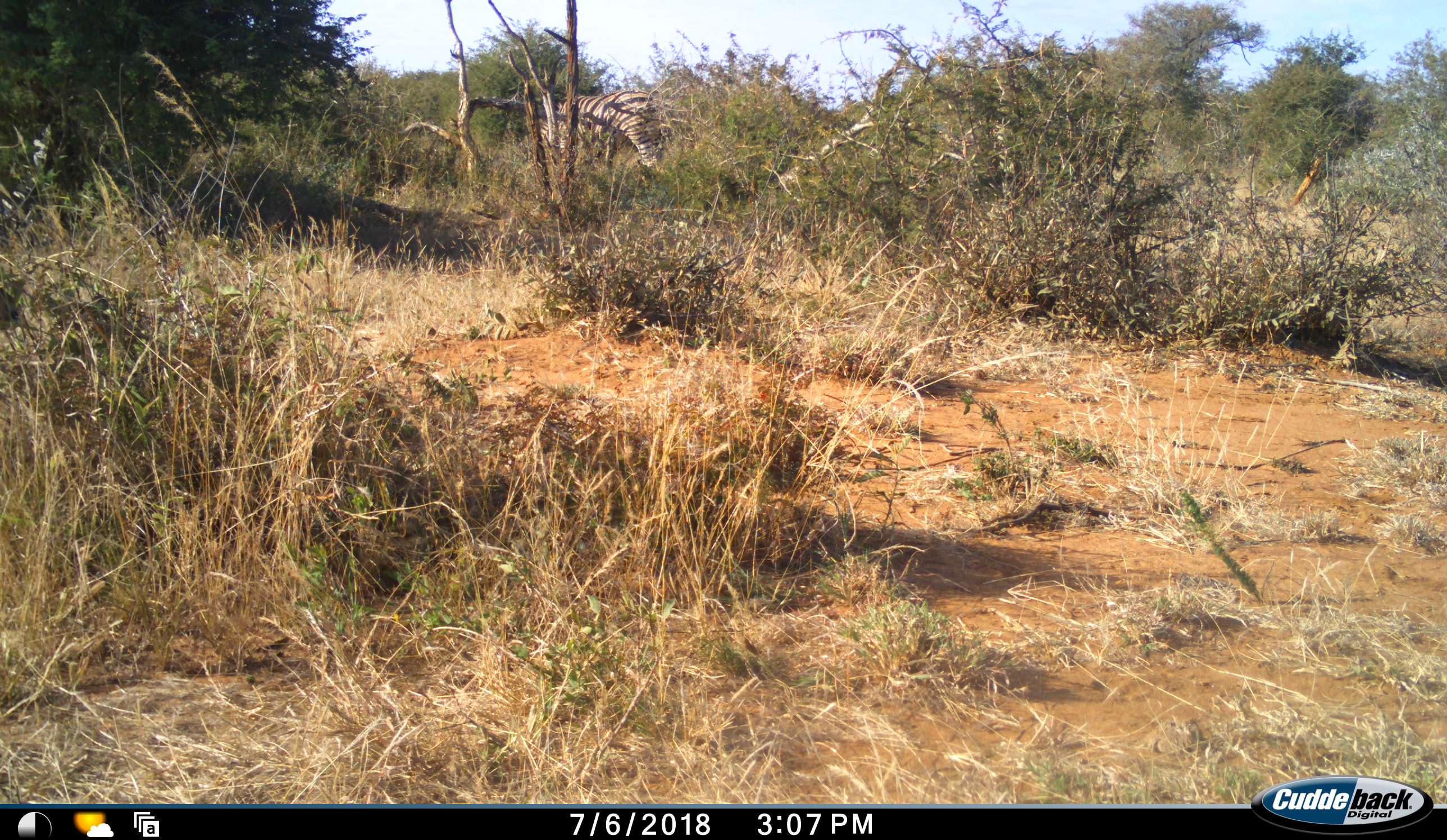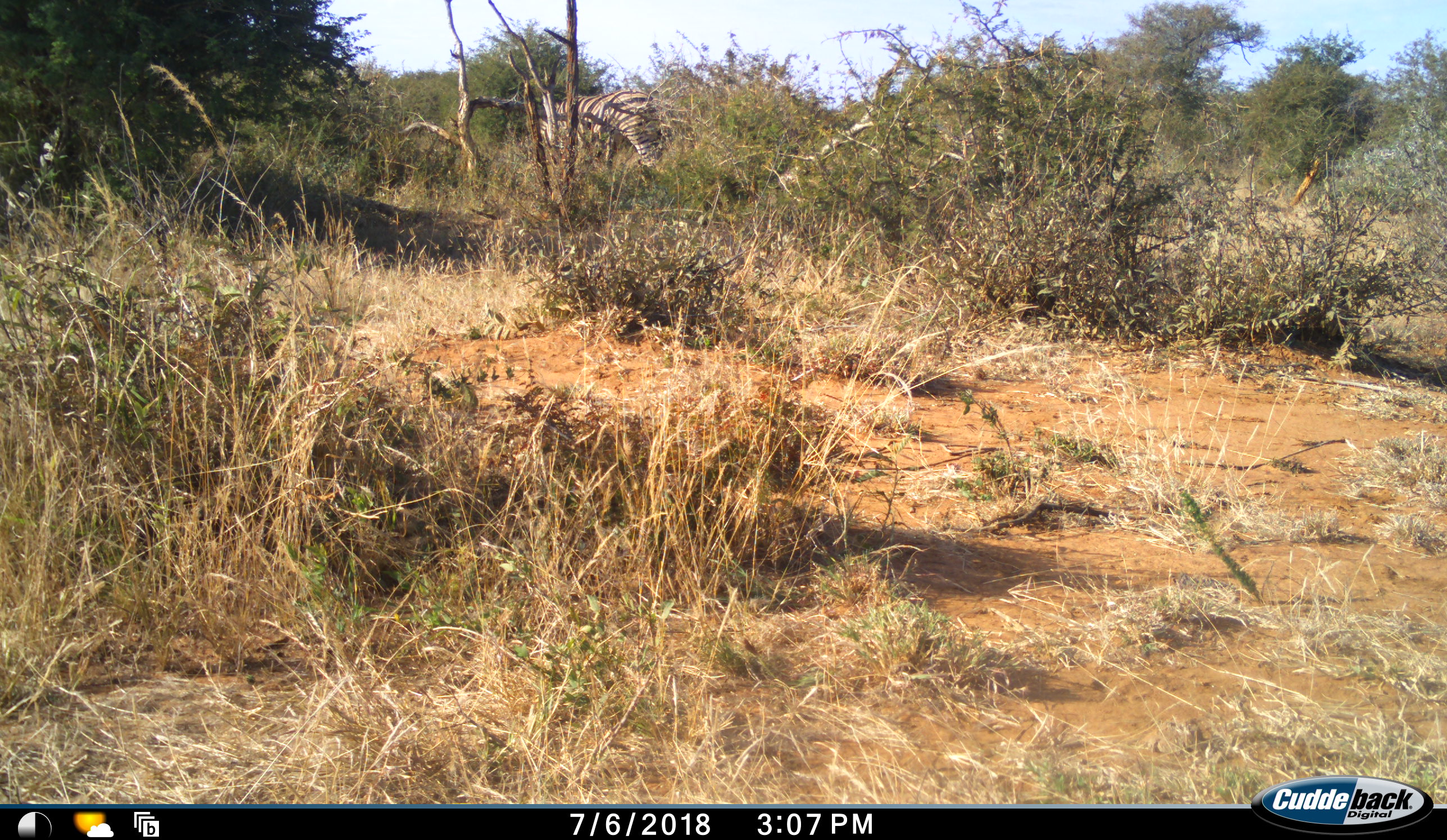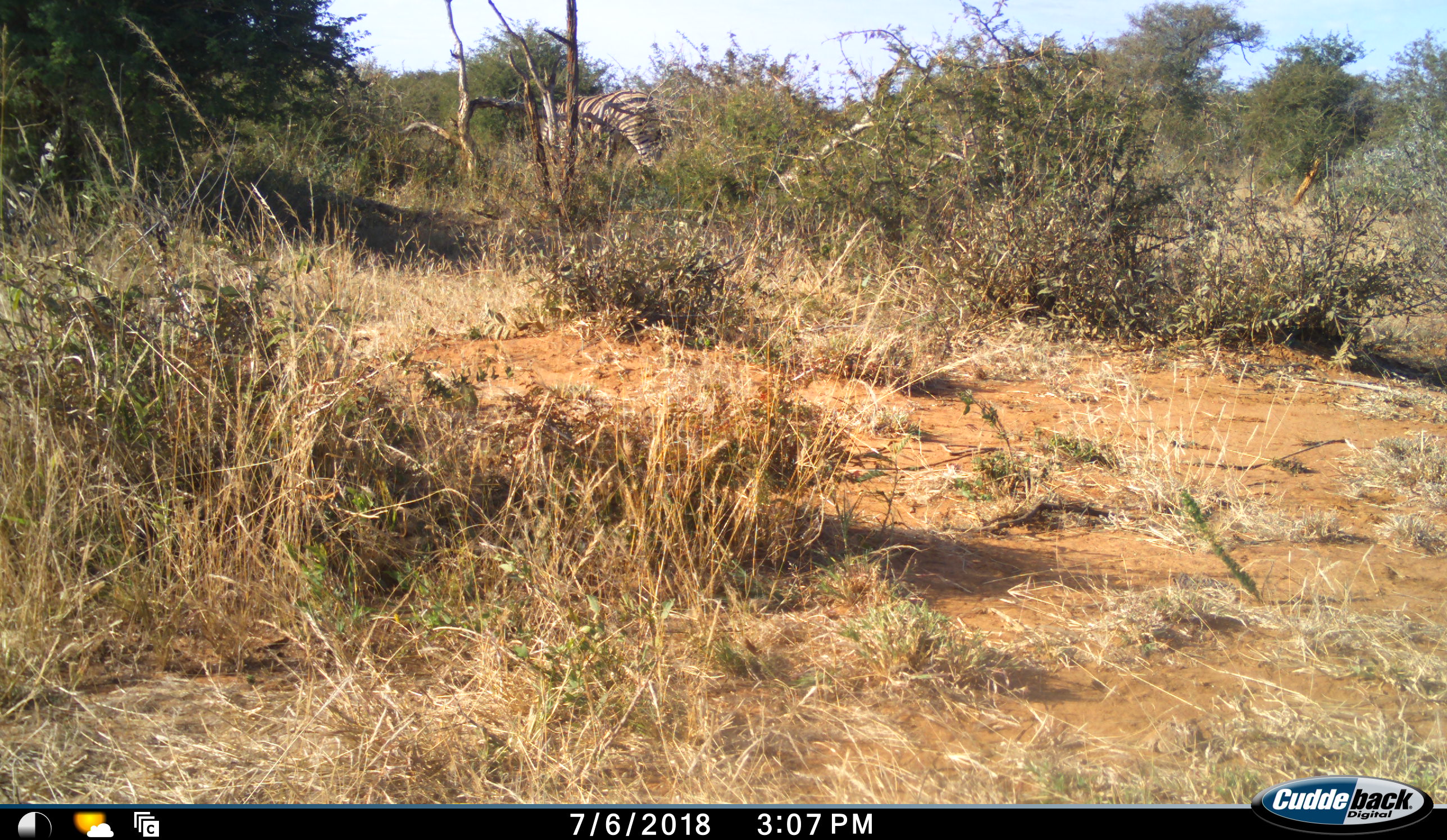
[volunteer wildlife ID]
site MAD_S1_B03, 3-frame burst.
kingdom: Animalia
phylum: Chordata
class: Mammalia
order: Perissodactyla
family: Equidae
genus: Equus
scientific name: Equus quagga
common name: plains zebra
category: zebraplains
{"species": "zebraplains (plains zebra) (Equus quagga)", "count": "1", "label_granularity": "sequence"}